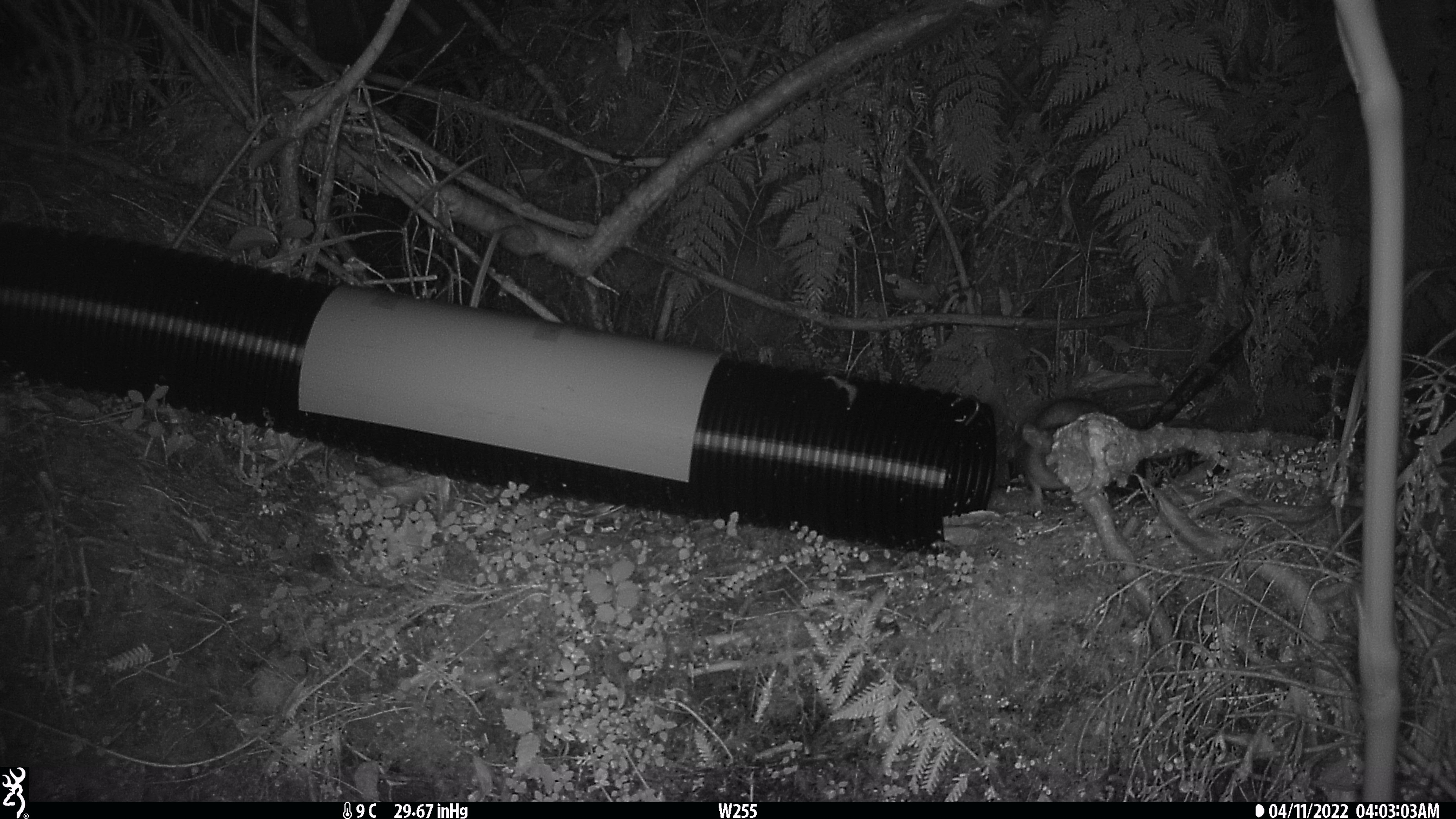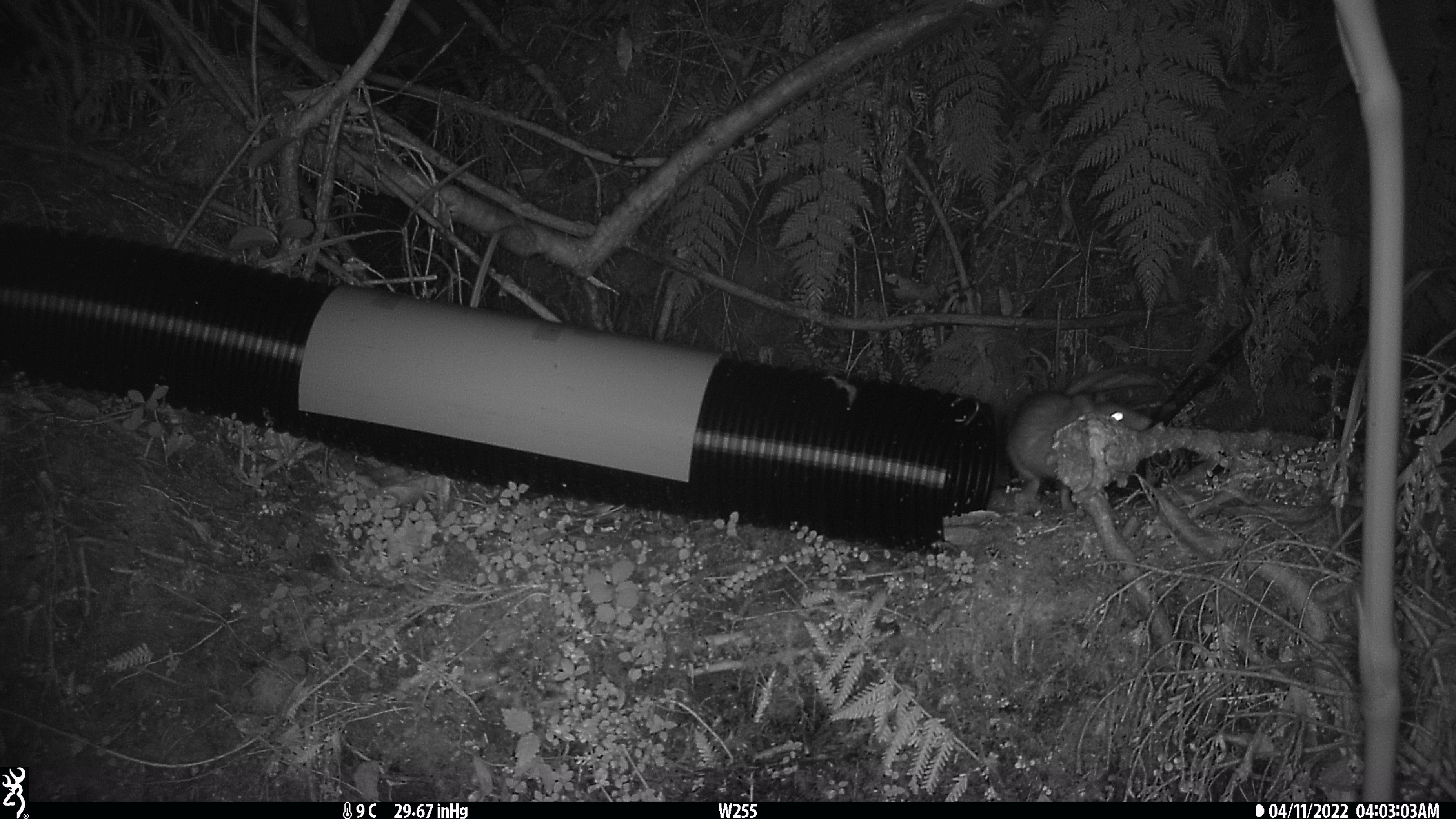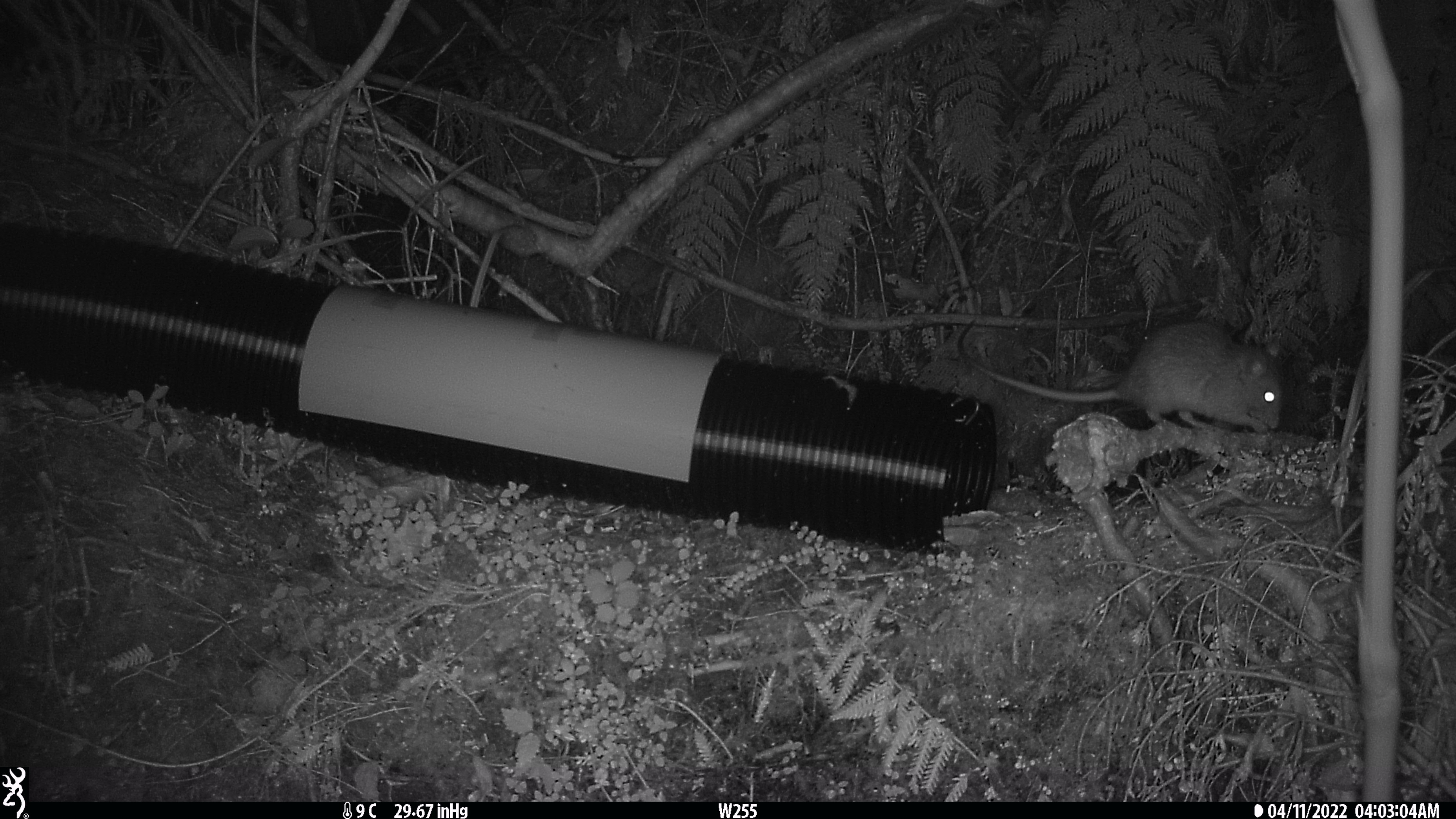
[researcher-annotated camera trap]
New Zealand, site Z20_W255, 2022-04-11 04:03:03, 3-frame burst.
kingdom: Animalia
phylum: Chordata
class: Mammalia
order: Rodentia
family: Muridae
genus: Rattus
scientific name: Rattus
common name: rat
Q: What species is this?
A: Rat (Rattus).